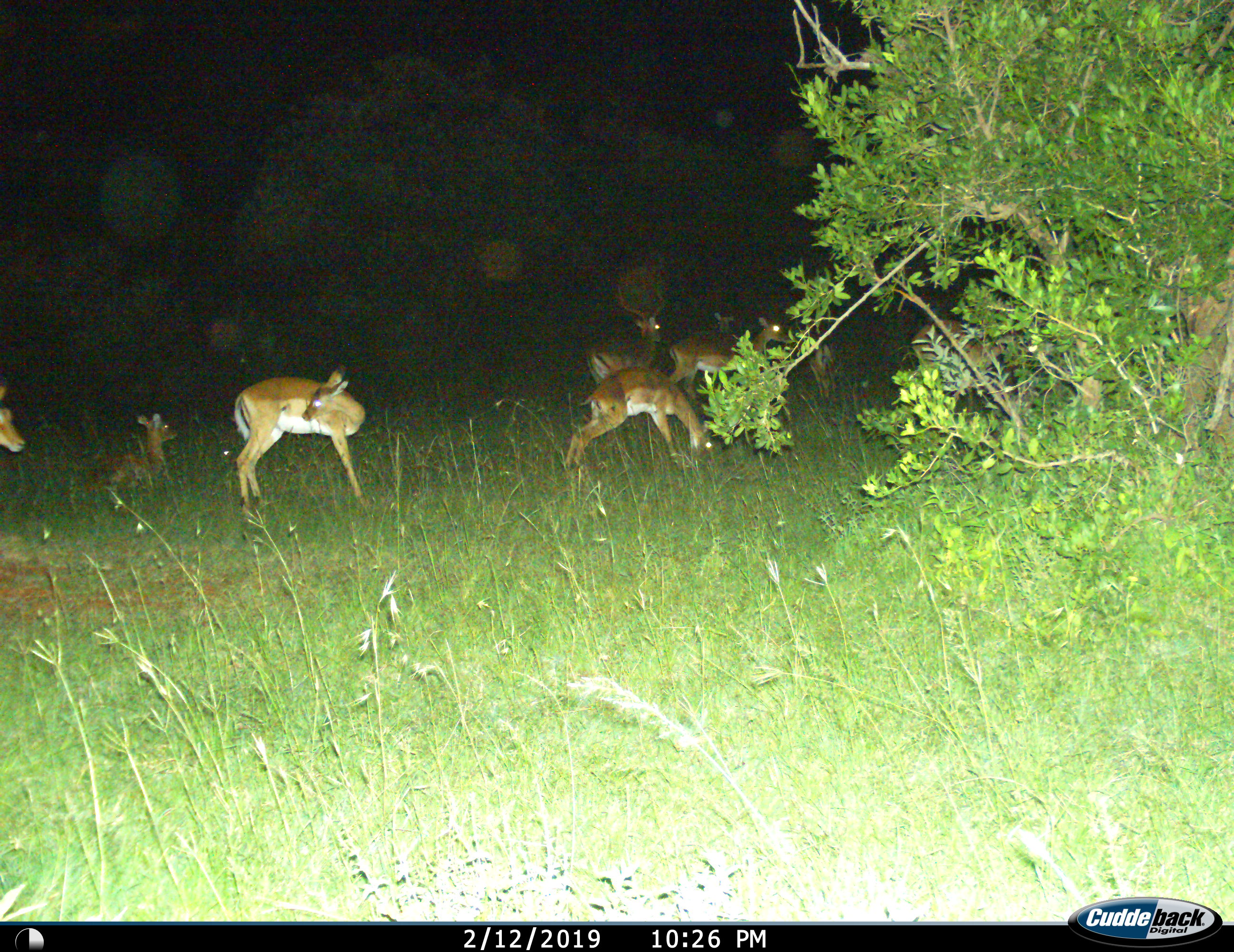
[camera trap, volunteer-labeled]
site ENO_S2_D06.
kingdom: Animalia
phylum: Chordata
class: Mammalia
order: Artiodactyla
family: Bovidae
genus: Aepyceros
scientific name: Aepyceros melampus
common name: impala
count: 9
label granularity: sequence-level